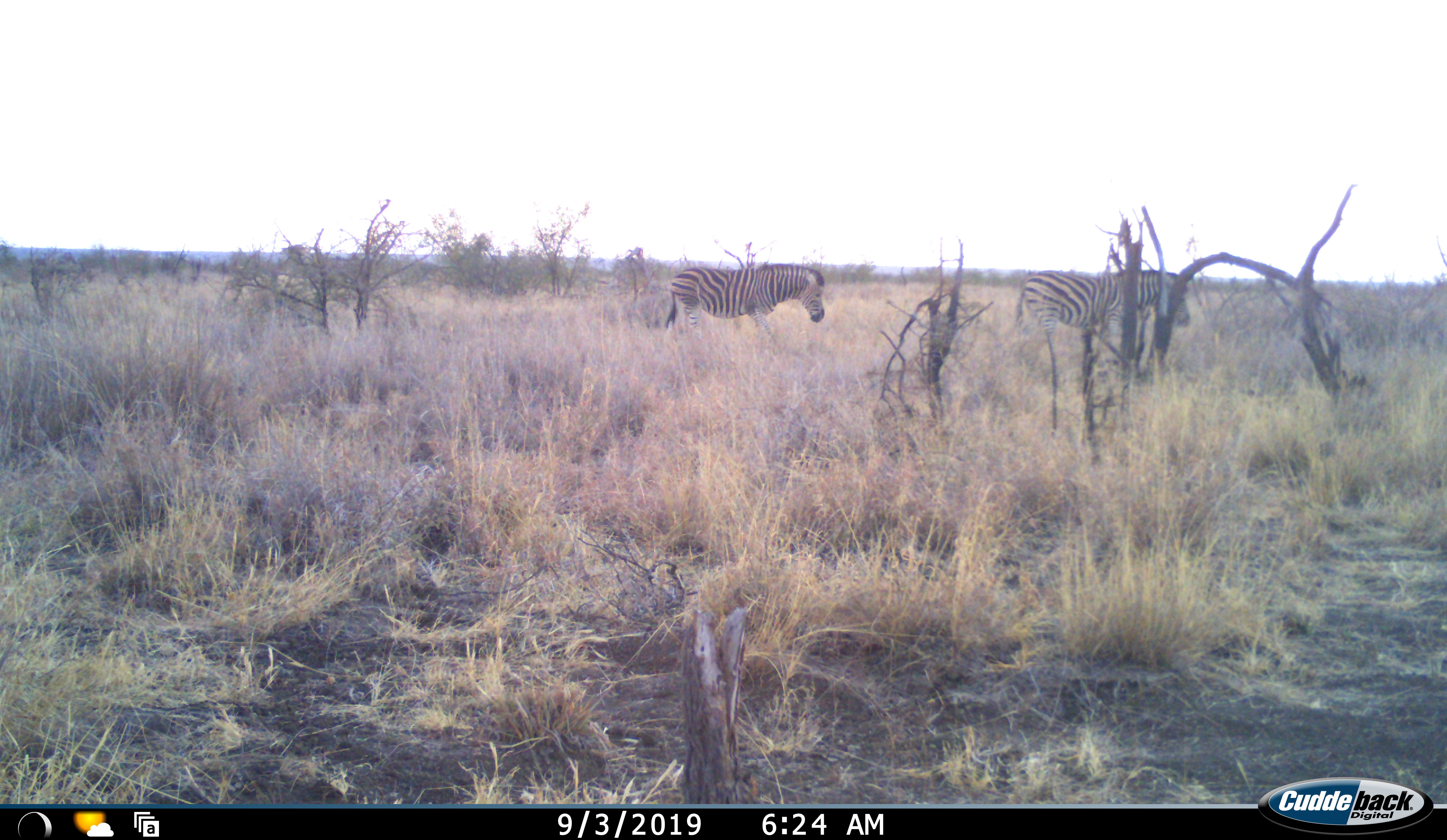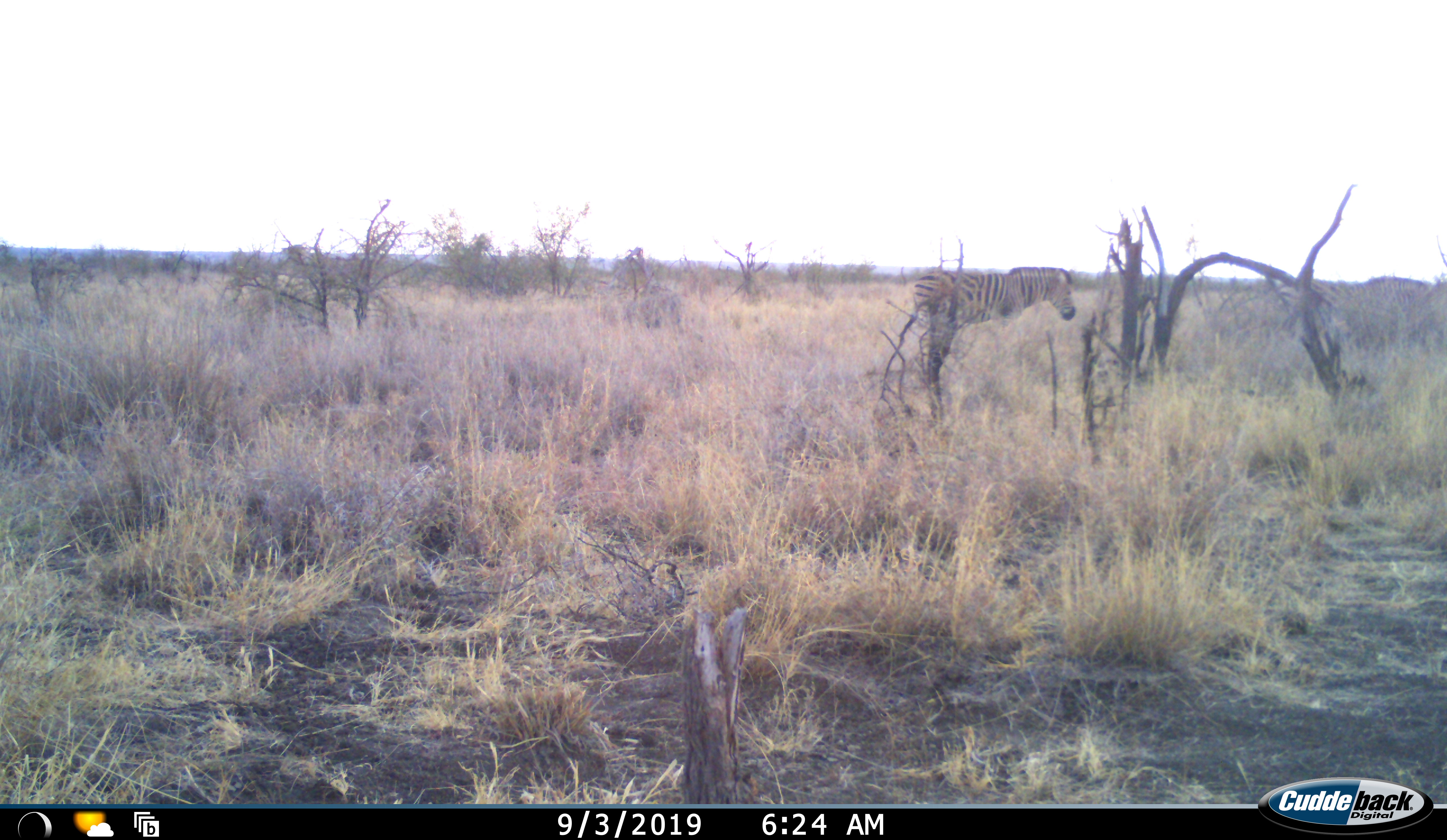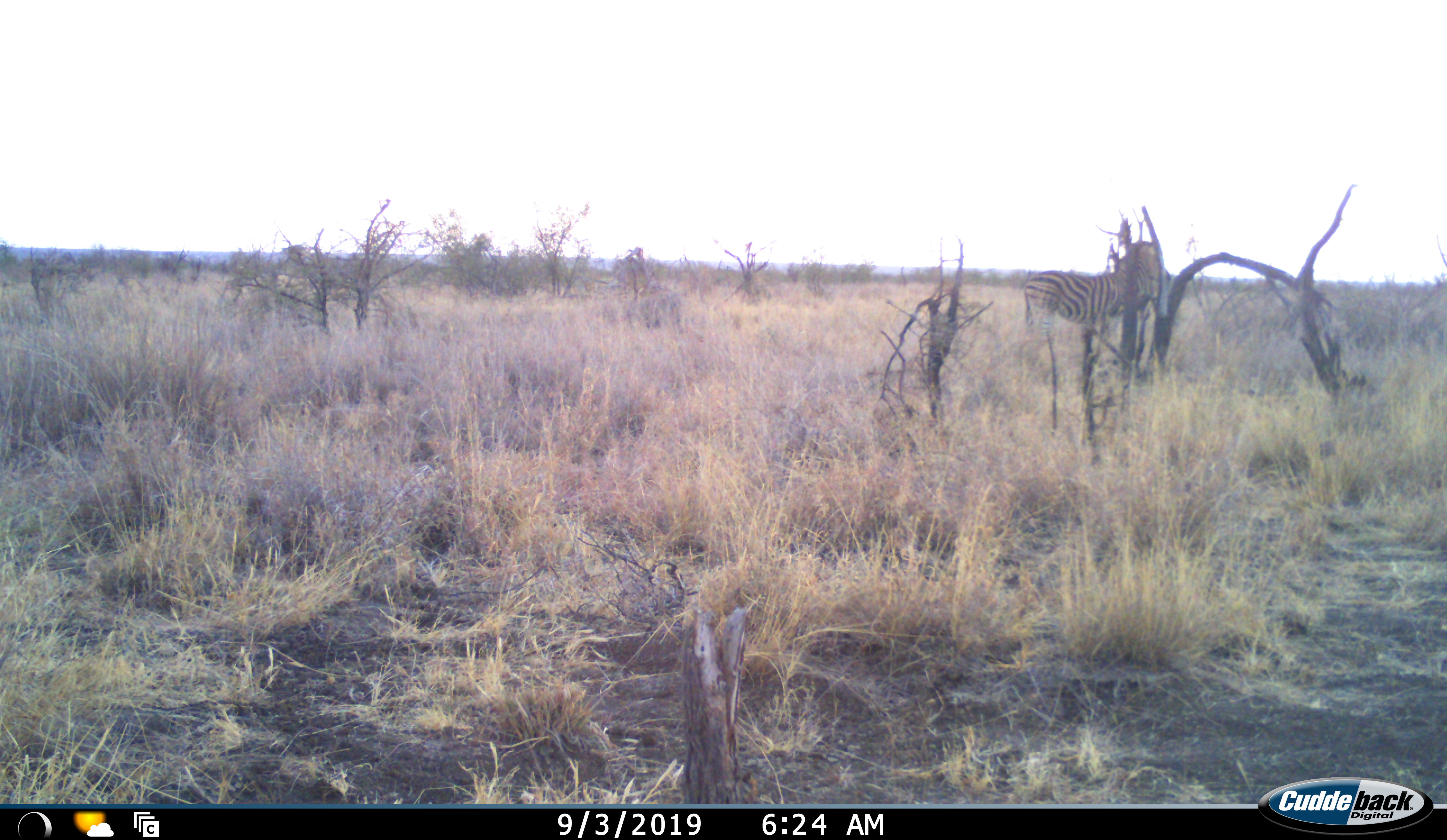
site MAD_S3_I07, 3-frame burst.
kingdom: Animalia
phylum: Chordata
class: Mammalia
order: Perissodactyla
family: Equidae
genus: Equus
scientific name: Equus quagga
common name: plains zebra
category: zebraplains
Zebraplains (plains zebra) (Equus quagga), count 2. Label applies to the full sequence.